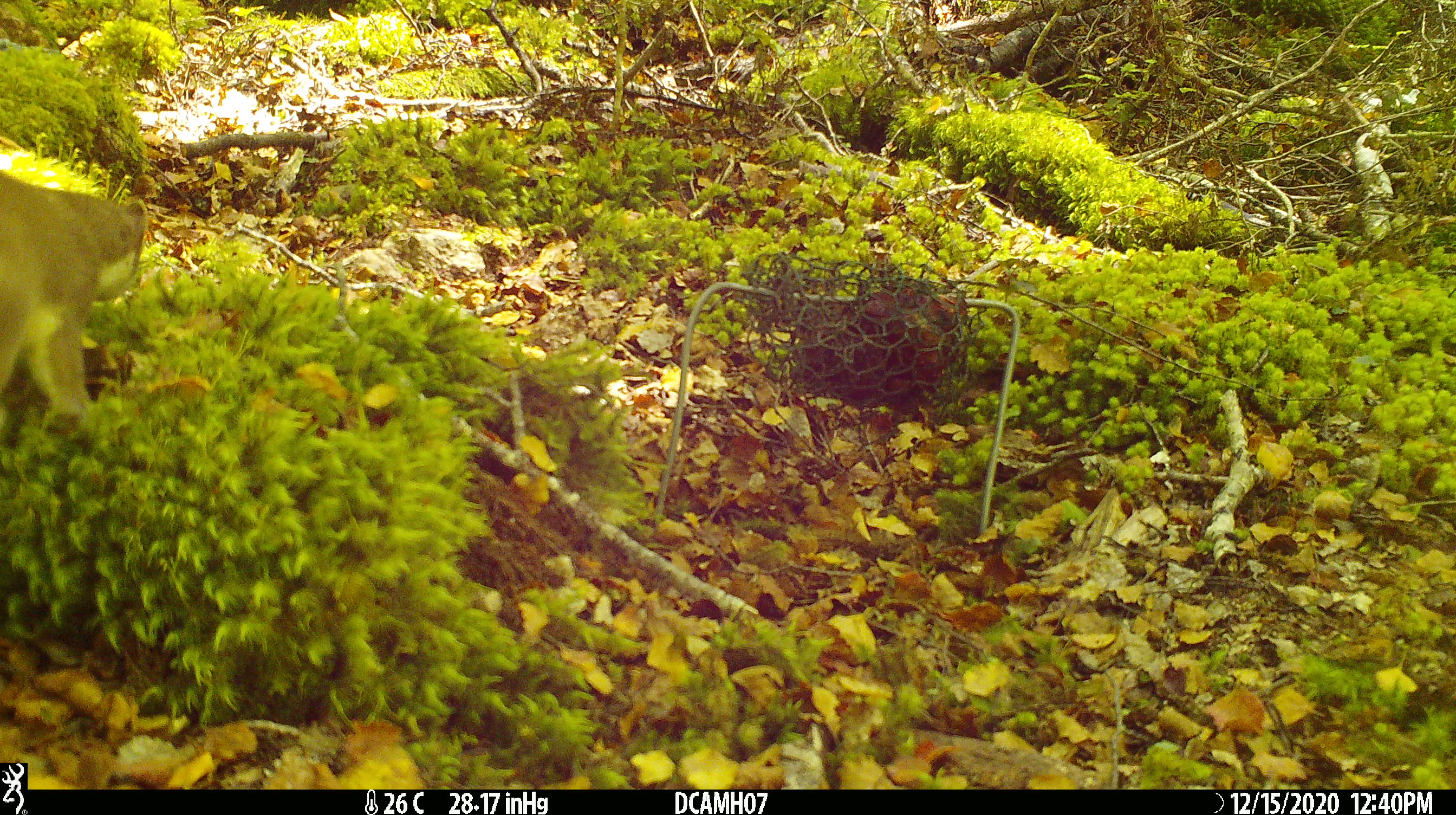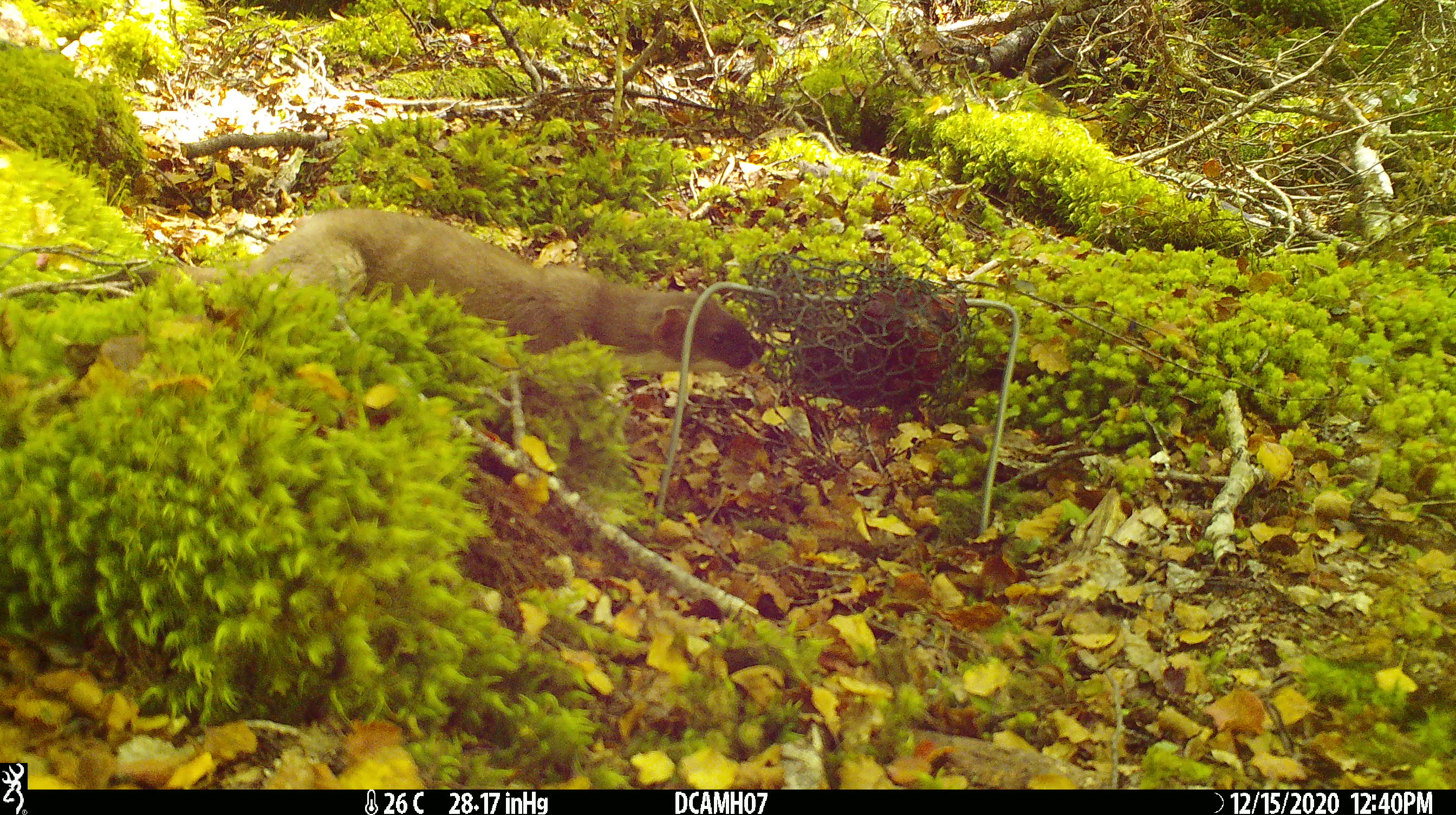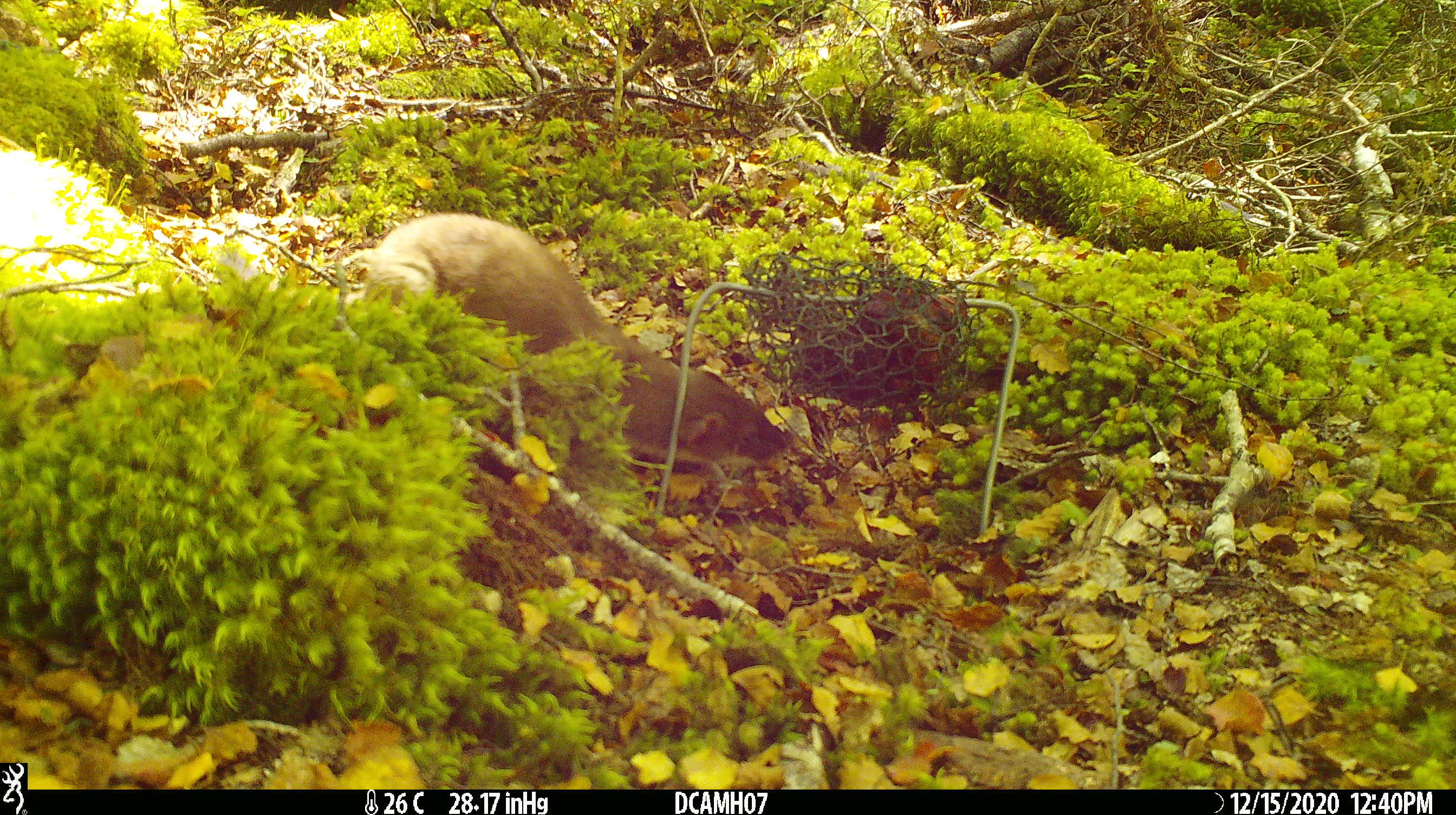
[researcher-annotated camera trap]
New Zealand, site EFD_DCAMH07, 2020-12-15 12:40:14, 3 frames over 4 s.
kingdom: Animalia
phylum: Chordata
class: Mammalia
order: Carnivora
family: Mustelidae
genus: Mustela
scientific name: Mustela erminea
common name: stoat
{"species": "stoat (Mustela erminea)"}